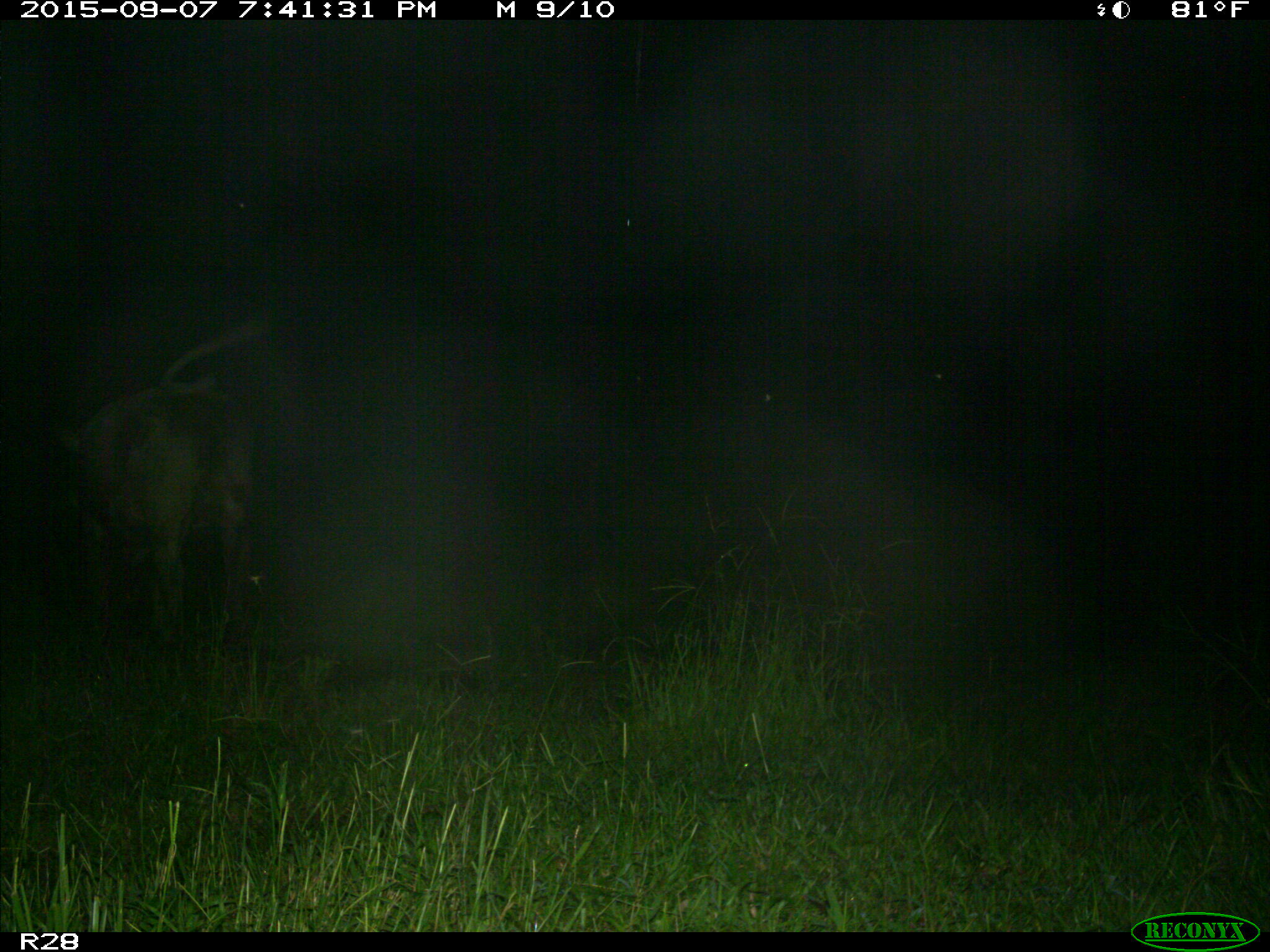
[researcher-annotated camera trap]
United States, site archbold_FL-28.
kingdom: Animalia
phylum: Chordata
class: Mammalia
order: Artiodactyla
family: Bovidae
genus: Bos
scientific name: Bos taurus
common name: domestic cow